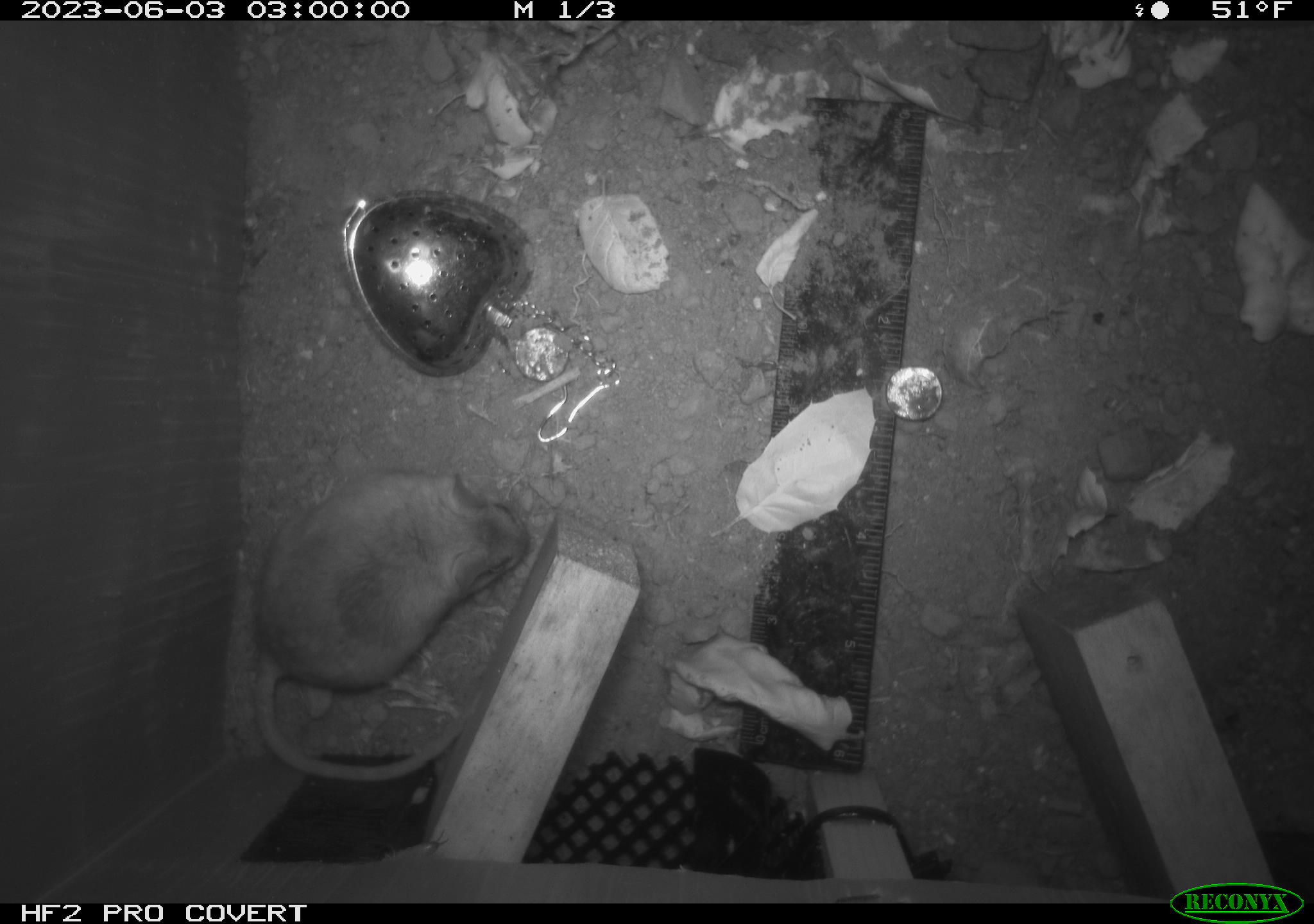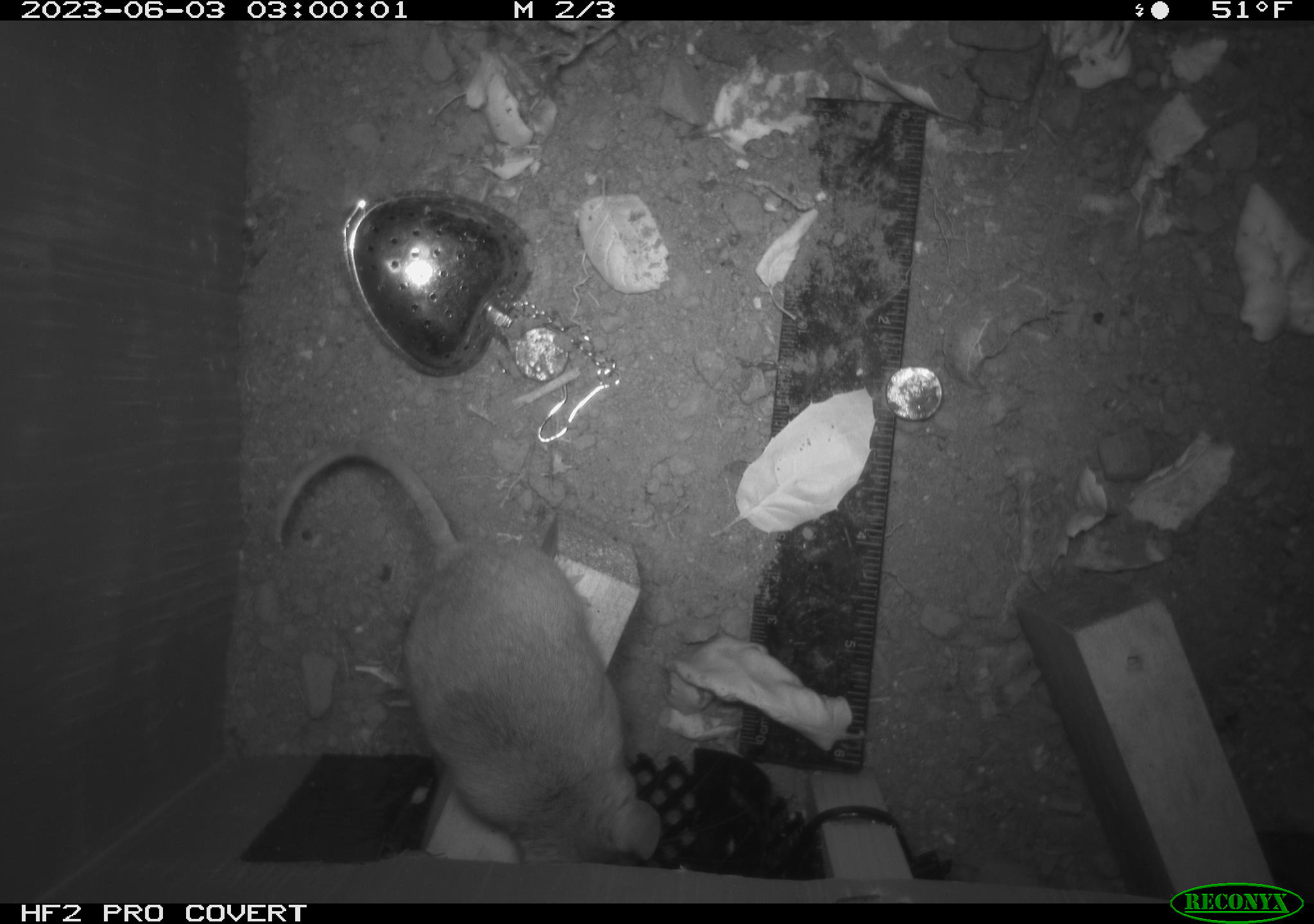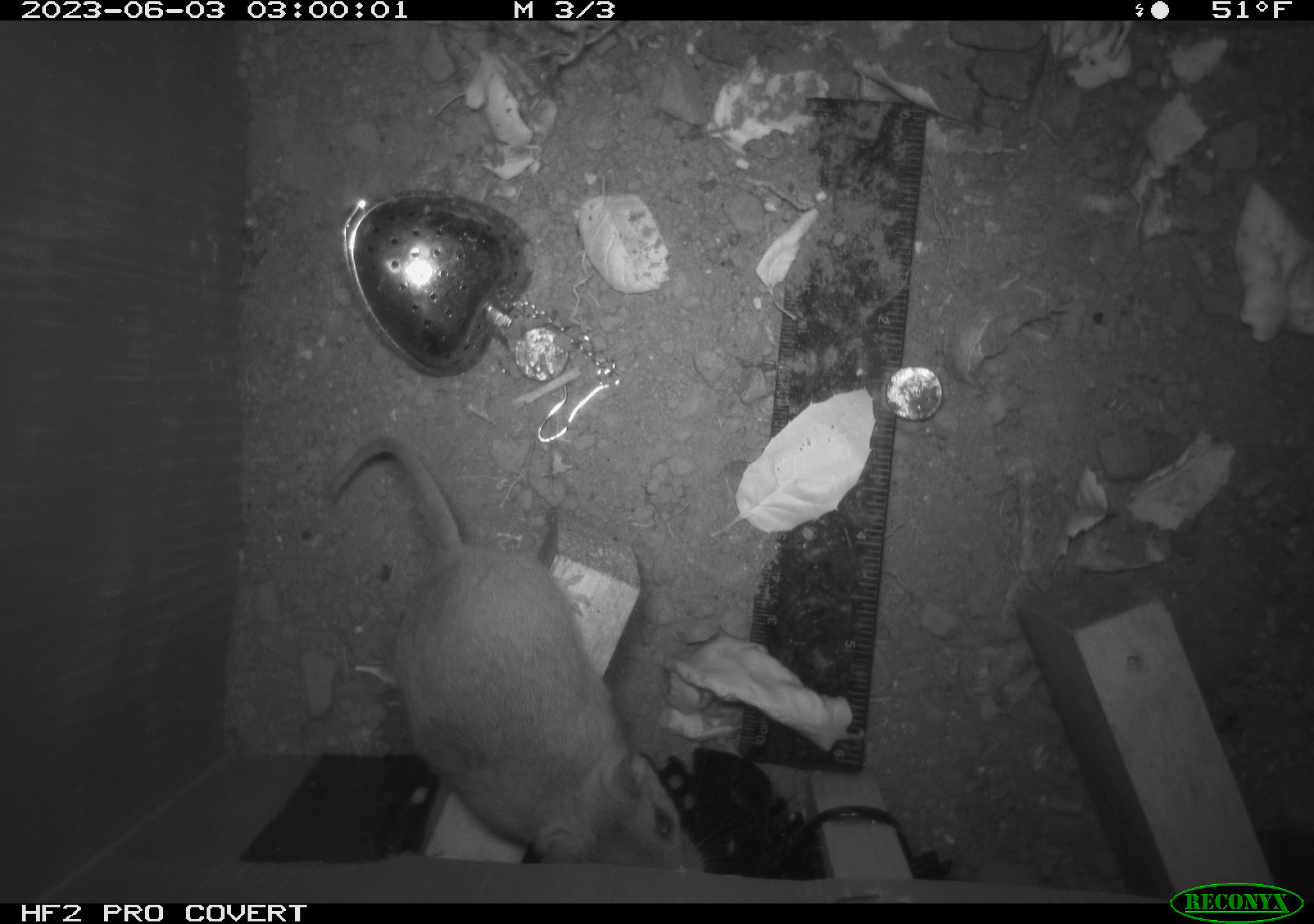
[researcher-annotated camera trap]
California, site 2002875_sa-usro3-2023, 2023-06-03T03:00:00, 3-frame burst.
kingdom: Animalia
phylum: Chordata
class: Mammalia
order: Rodentia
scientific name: Rodentia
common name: mouse species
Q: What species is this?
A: Mouse species (Rodentia).